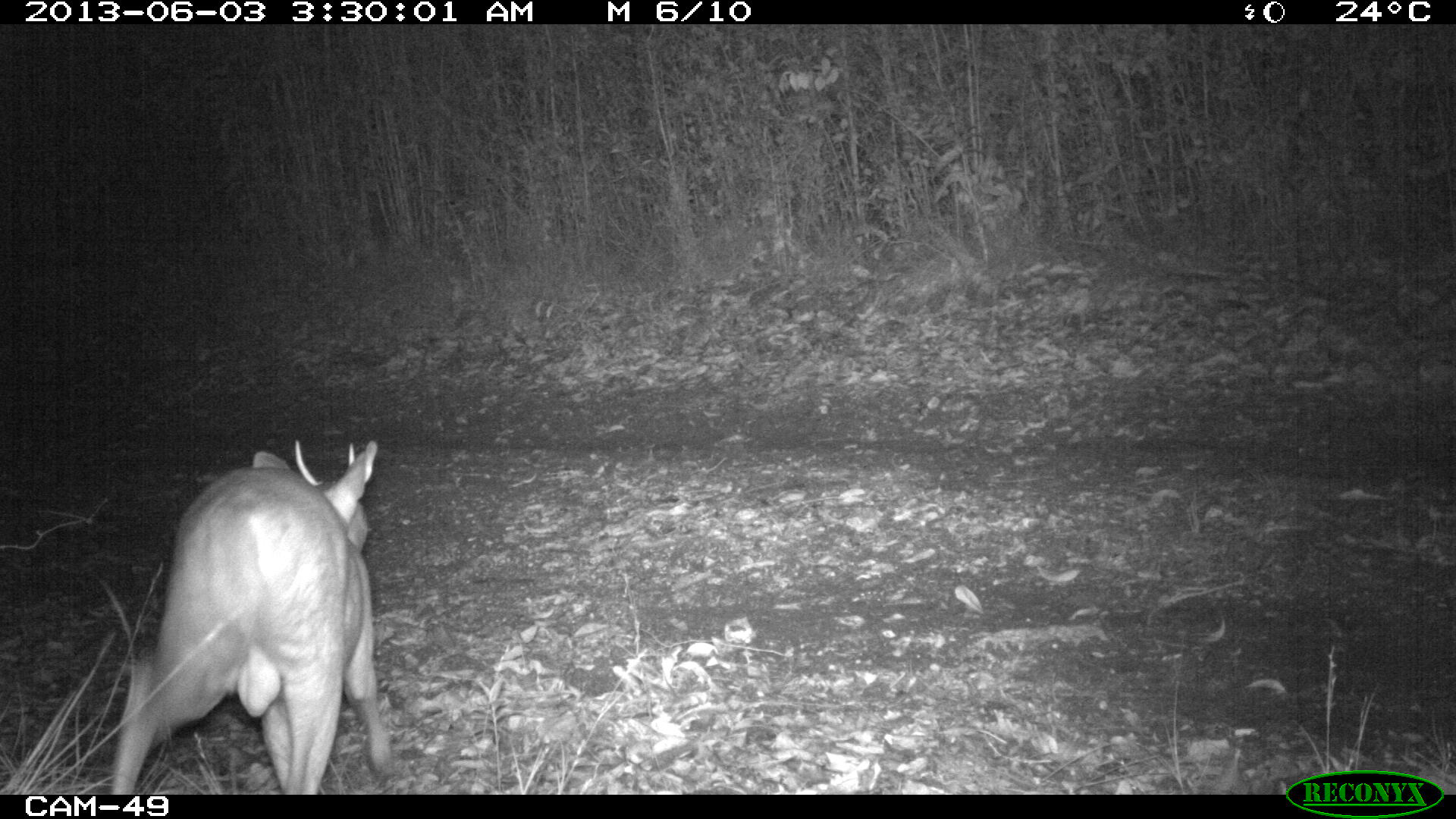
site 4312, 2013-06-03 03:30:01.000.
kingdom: Animalia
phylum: Chordata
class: Mammalia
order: Artiodactyla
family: Cervidae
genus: Mazama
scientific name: Mazama temama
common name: central american red brocket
Mazama temama (central american red brocket), count 1, sex male.